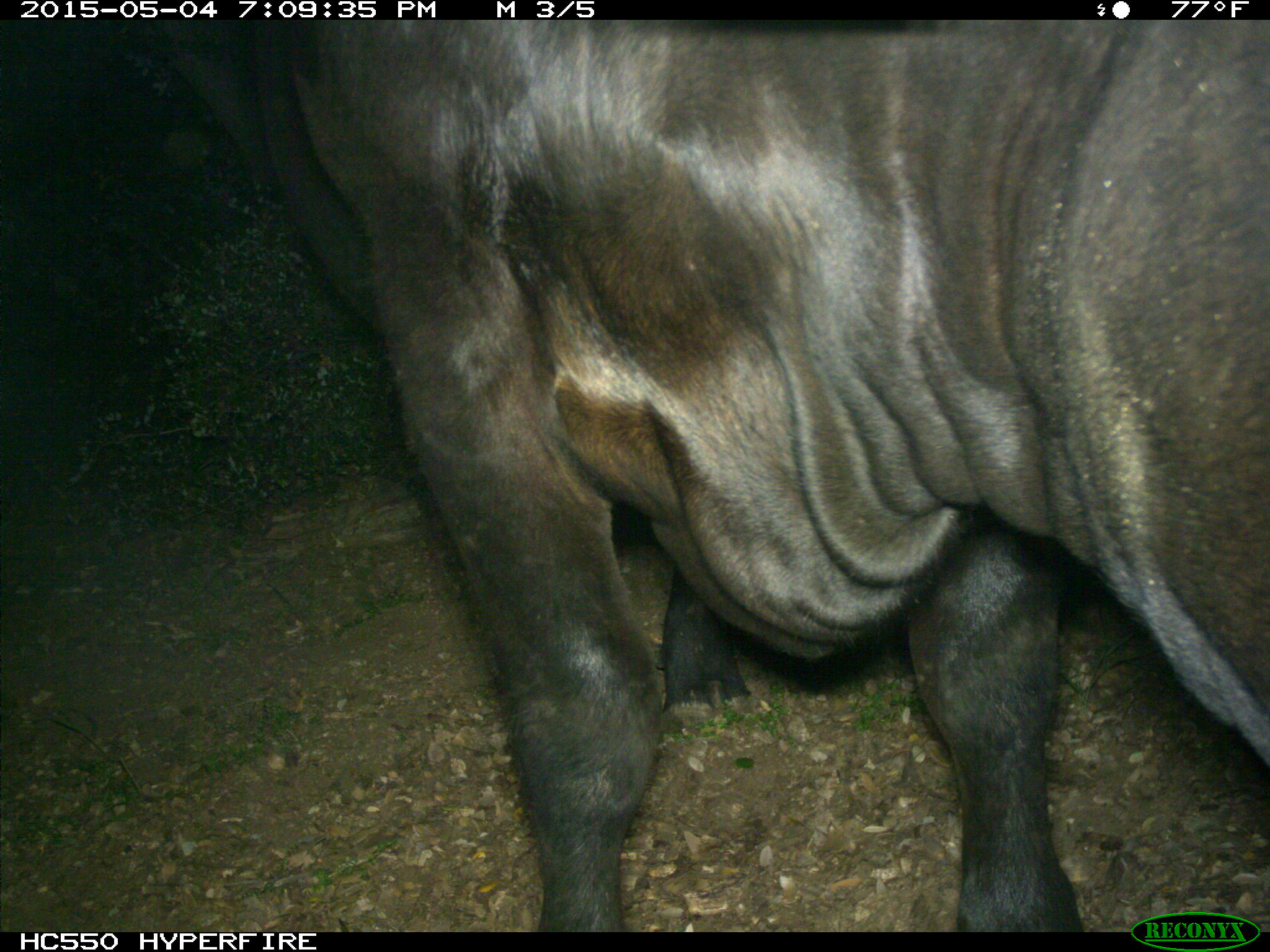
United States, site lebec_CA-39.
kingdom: Animalia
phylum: Chordata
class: Mammalia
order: Artiodactyla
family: Bovidae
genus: Bos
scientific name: Bos taurus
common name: domestic cow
Bos taurus (domestic cow).